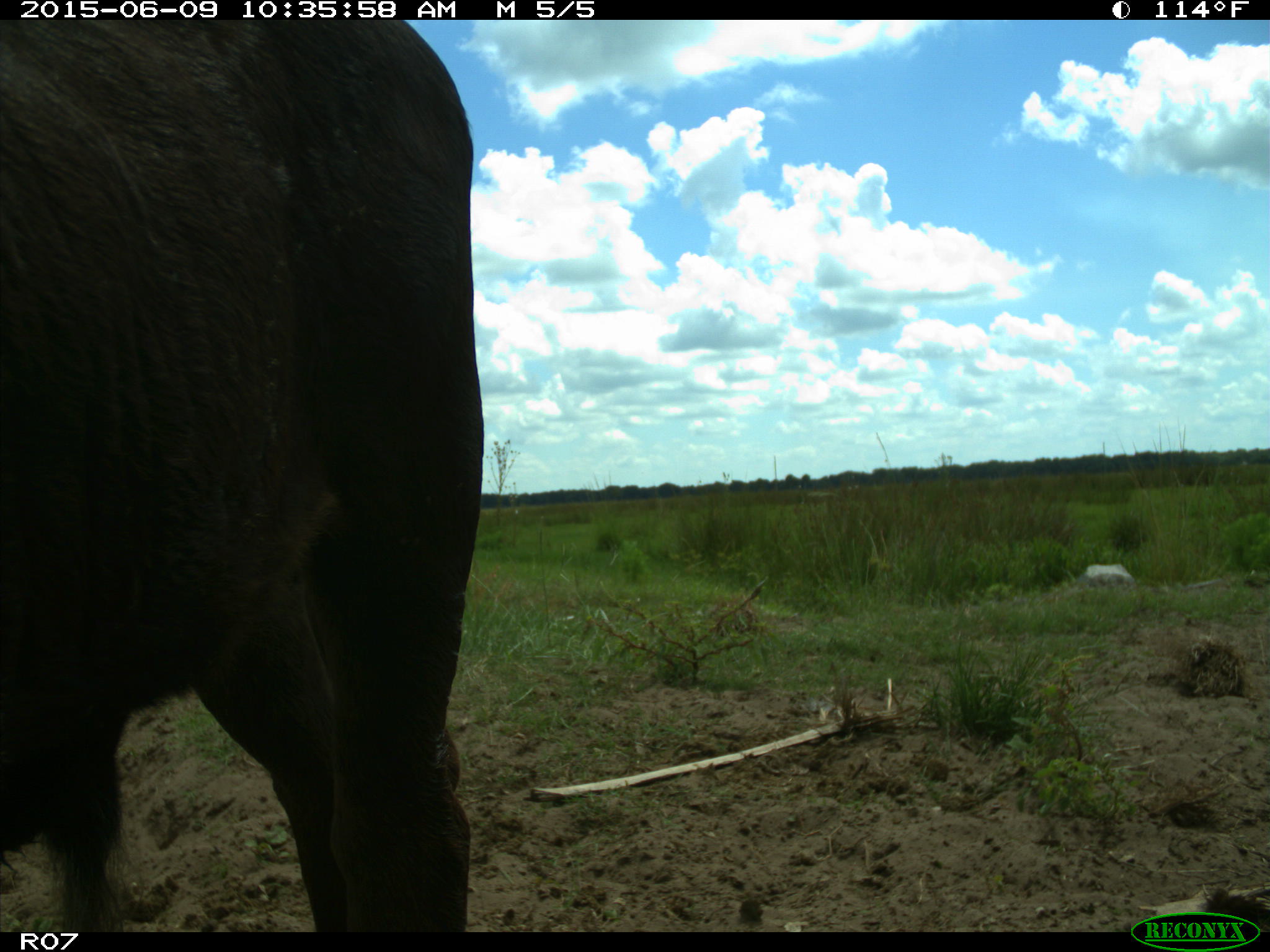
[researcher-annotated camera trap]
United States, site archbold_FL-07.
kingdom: Animalia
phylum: Chordata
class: Mammalia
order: Artiodactyla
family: Bovidae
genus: Bos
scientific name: Bos taurus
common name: domestic cow